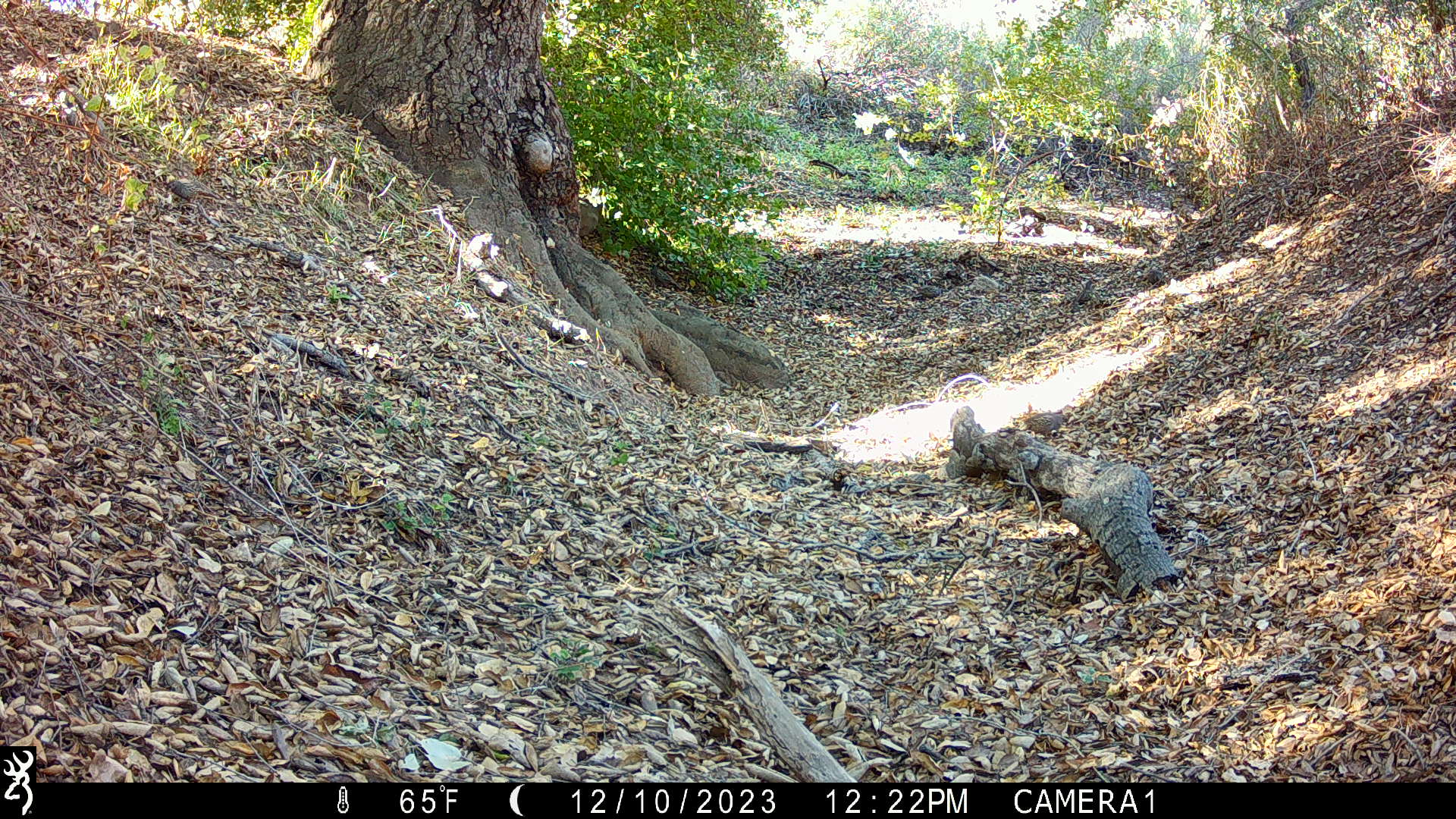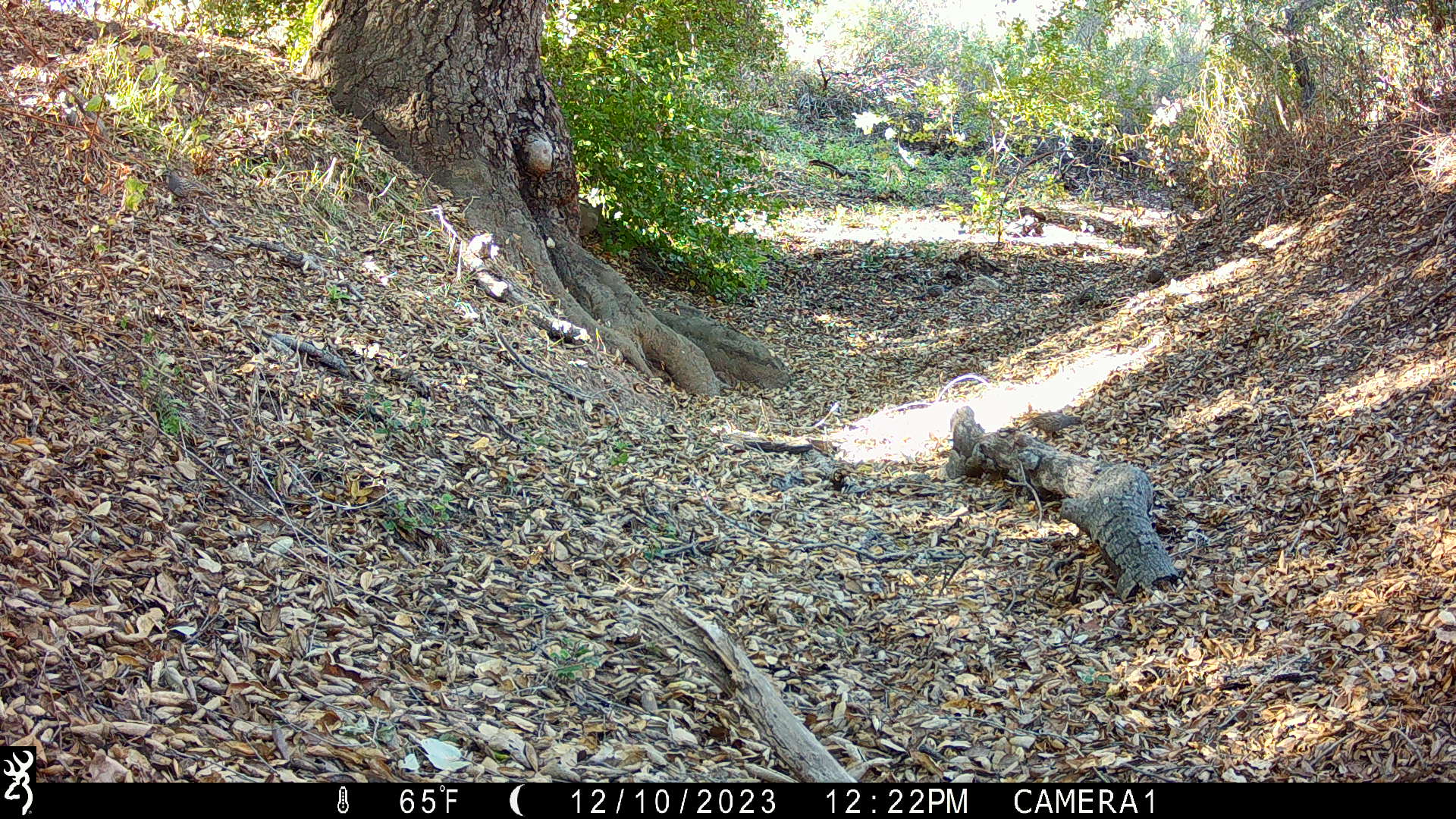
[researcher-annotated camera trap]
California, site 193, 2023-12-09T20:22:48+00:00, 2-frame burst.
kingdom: Animalia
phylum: Chordata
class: Aves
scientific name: Aves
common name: bird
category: unknown bird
Unknown bird (bird) (Aves).